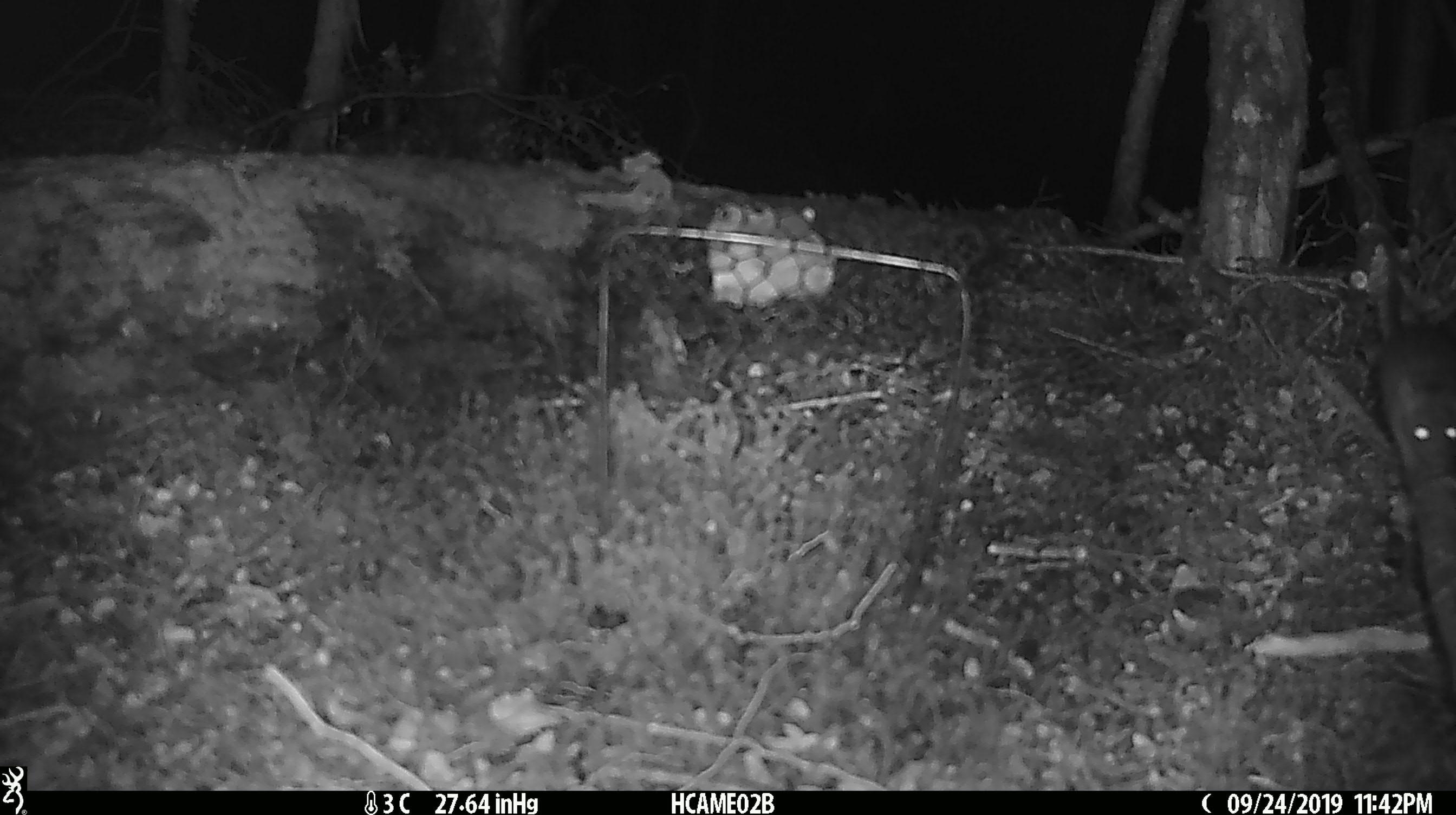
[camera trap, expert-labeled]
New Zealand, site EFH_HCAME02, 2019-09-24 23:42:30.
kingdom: Animalia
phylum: Chordata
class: Mammalia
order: Rodentia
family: Muridae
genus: Mus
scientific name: Mus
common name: mouse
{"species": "mouse (Mus)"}